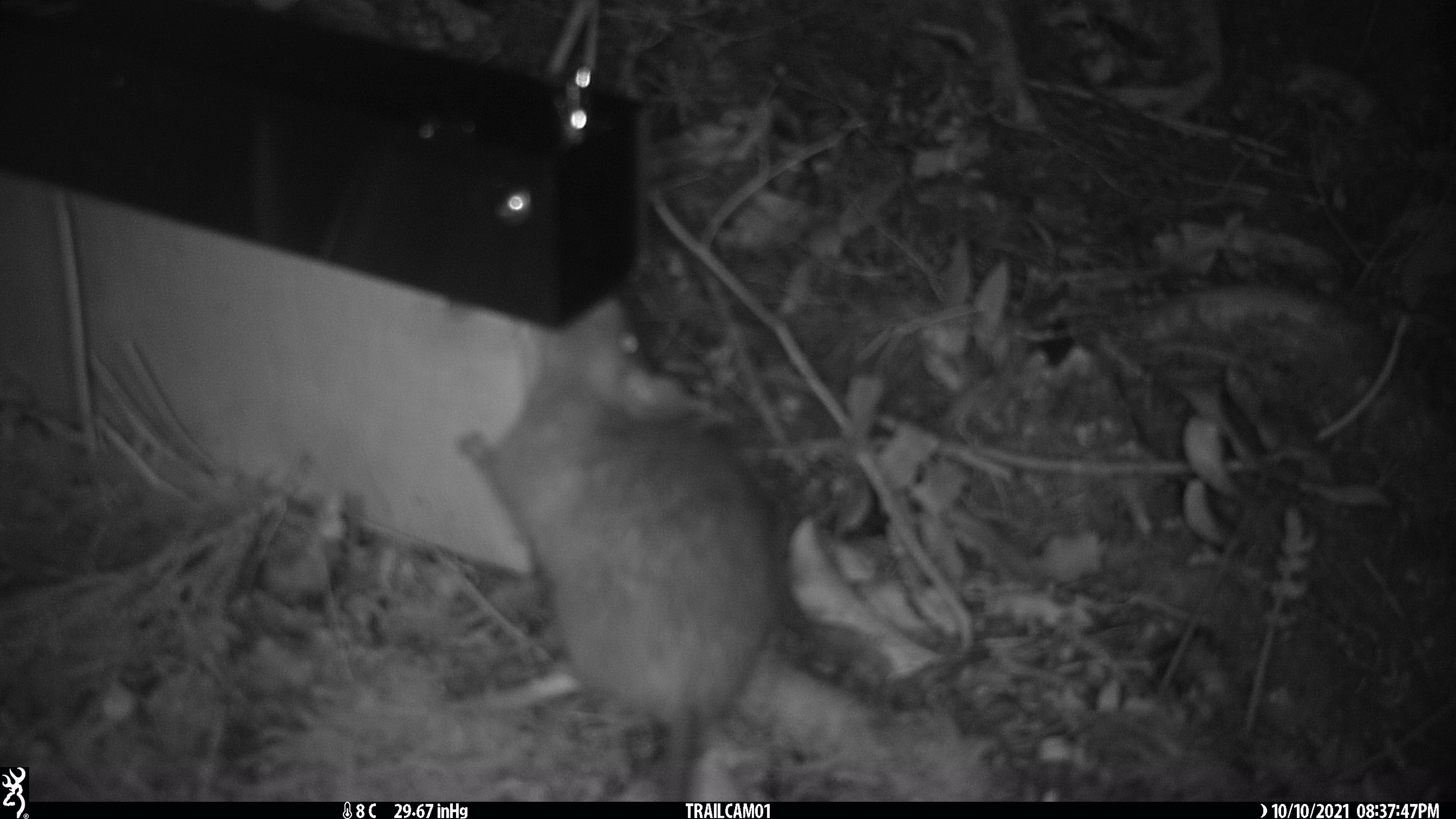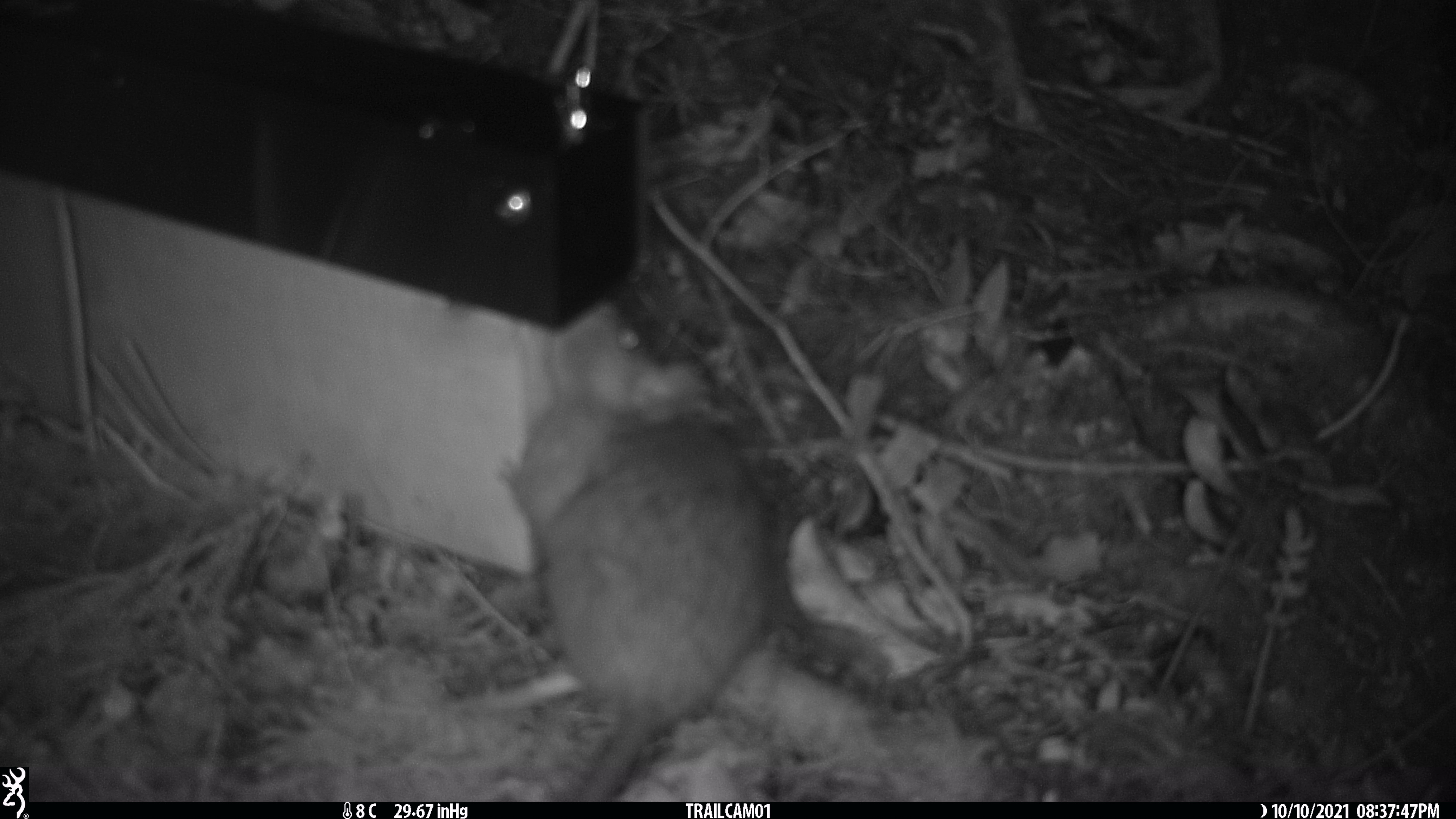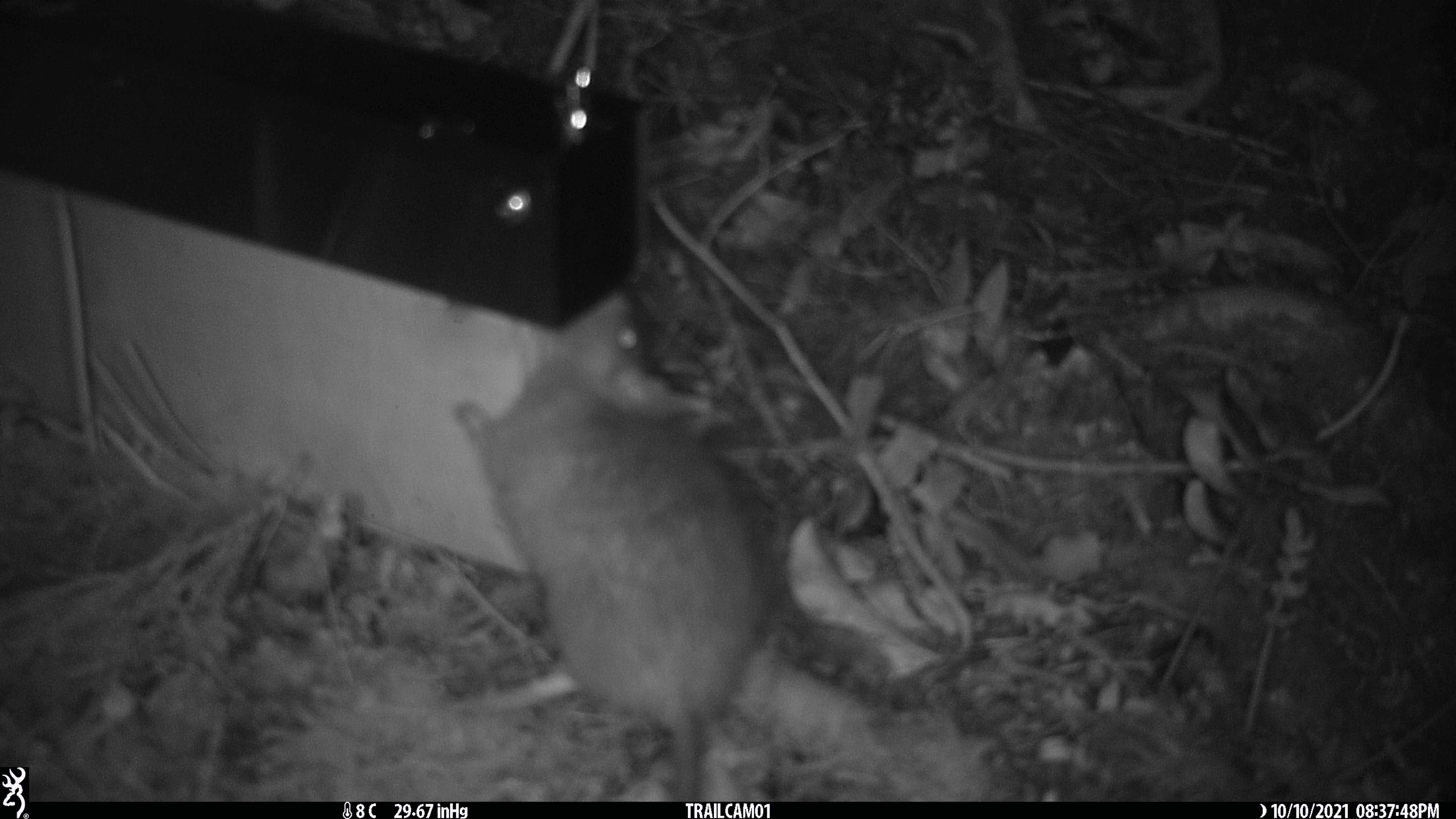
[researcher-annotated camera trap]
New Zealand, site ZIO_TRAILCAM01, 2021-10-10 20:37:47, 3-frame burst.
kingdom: Animalia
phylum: Chordata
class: Mammalia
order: Rodentia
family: Muridae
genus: Rattus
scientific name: Rattus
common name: rat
Rat (Rattus).